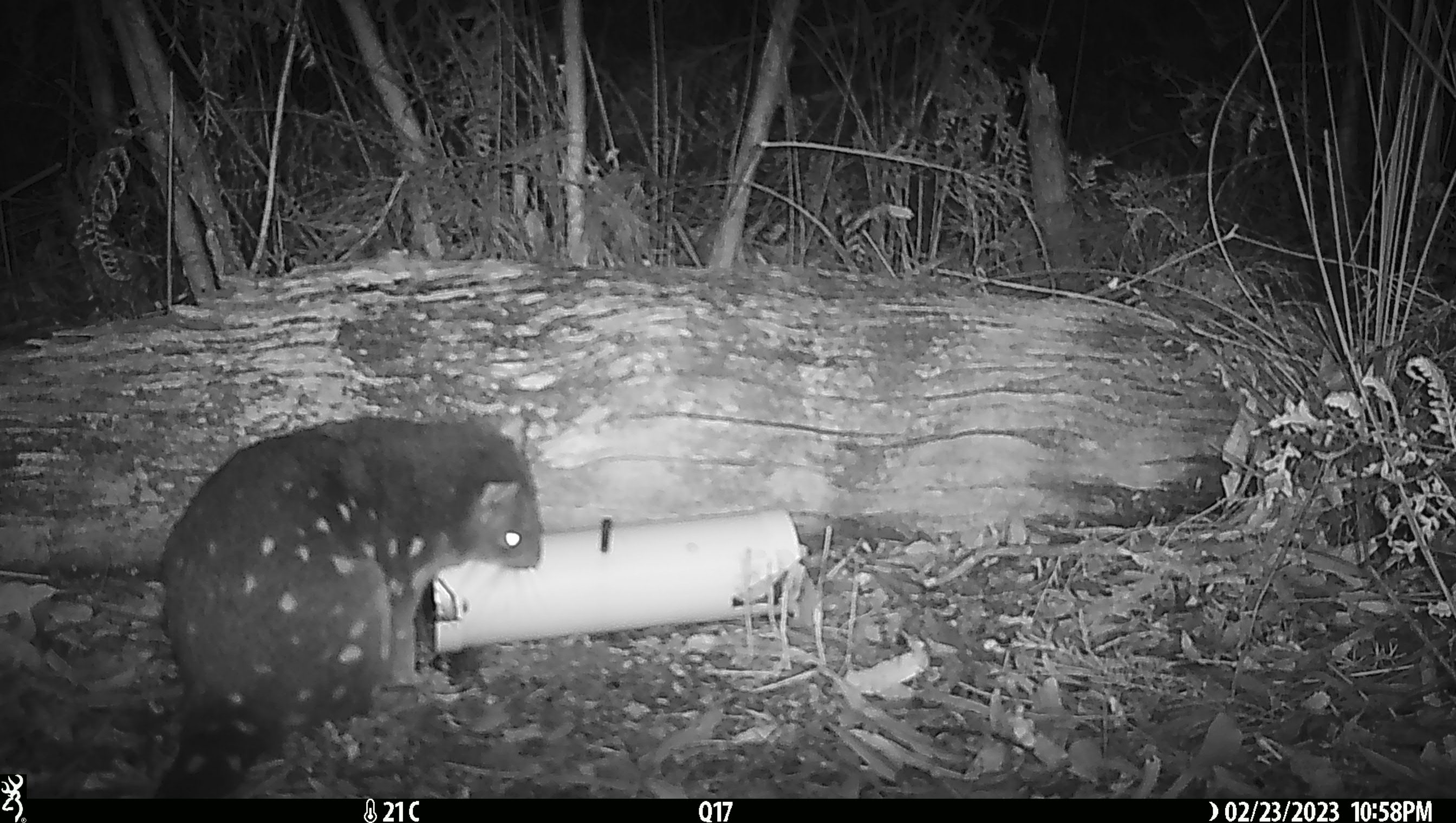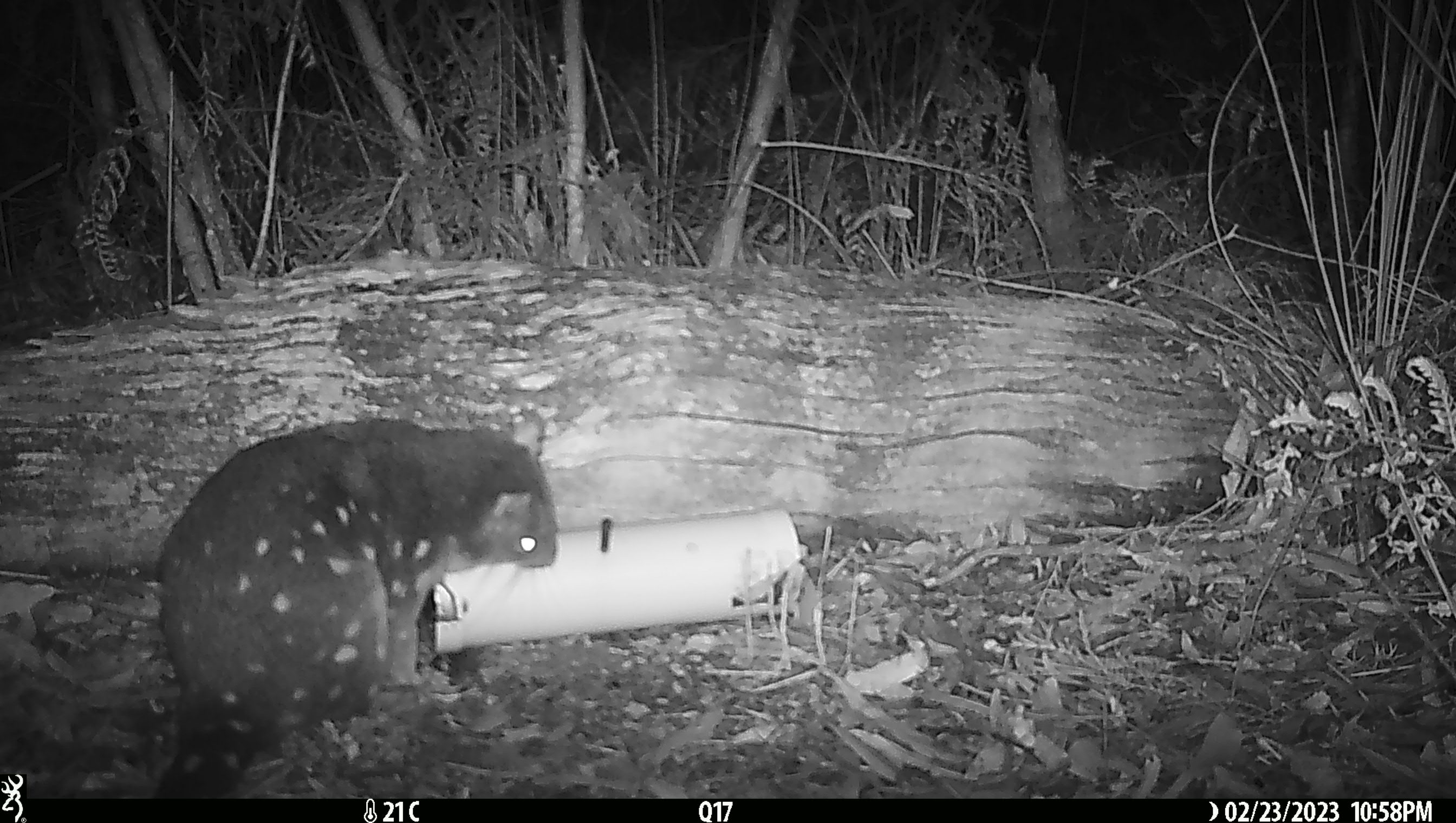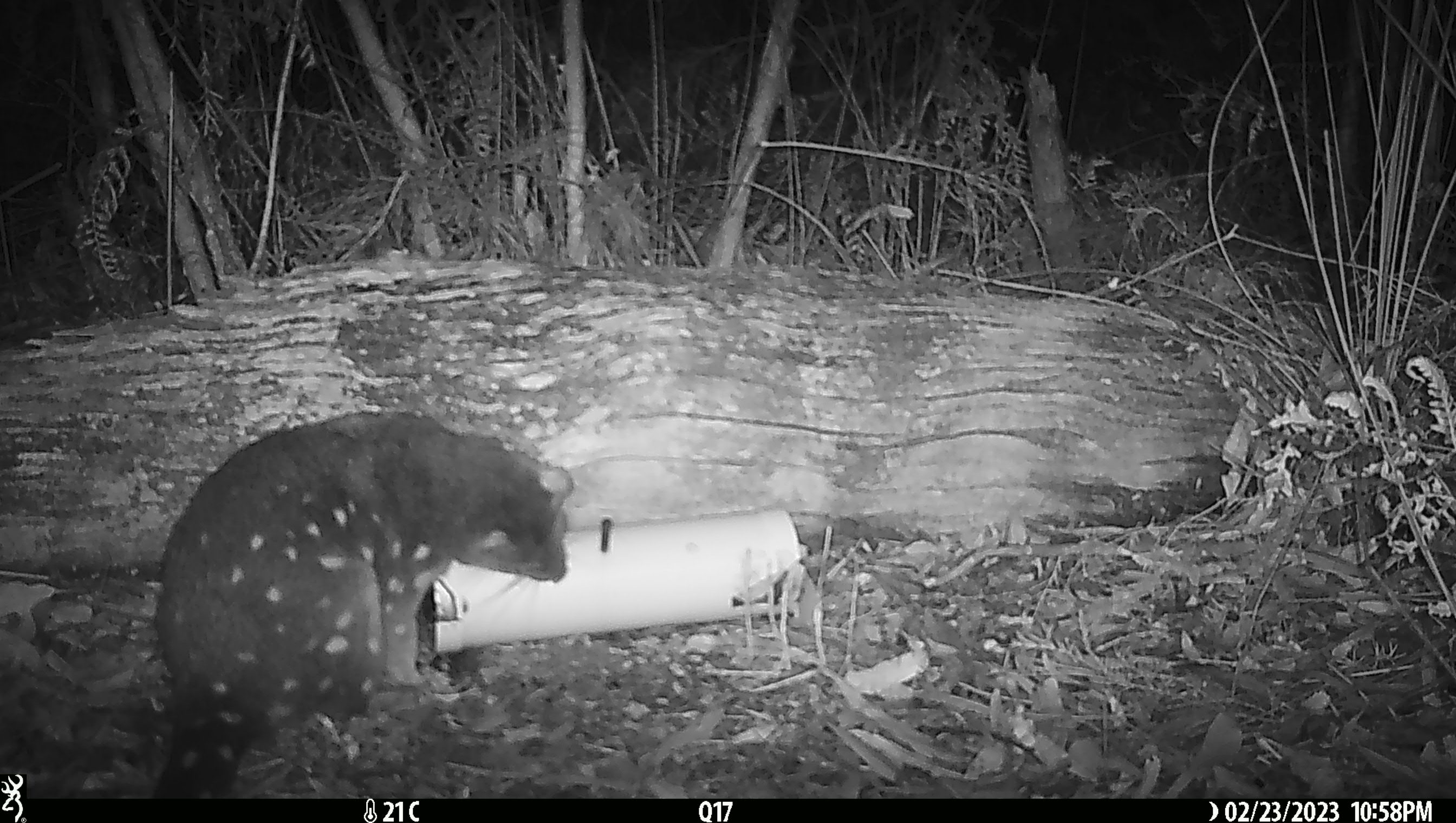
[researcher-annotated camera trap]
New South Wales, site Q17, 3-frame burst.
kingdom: Animalia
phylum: Chordata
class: Mammalia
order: Dasyuromorphia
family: Dasyuridae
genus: Dasyurus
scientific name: Dasyurus maculatus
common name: spotted-tailed quoll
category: quoll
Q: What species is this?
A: Quoll (spotted-tailed quoll) (Dasyurus maculatus).